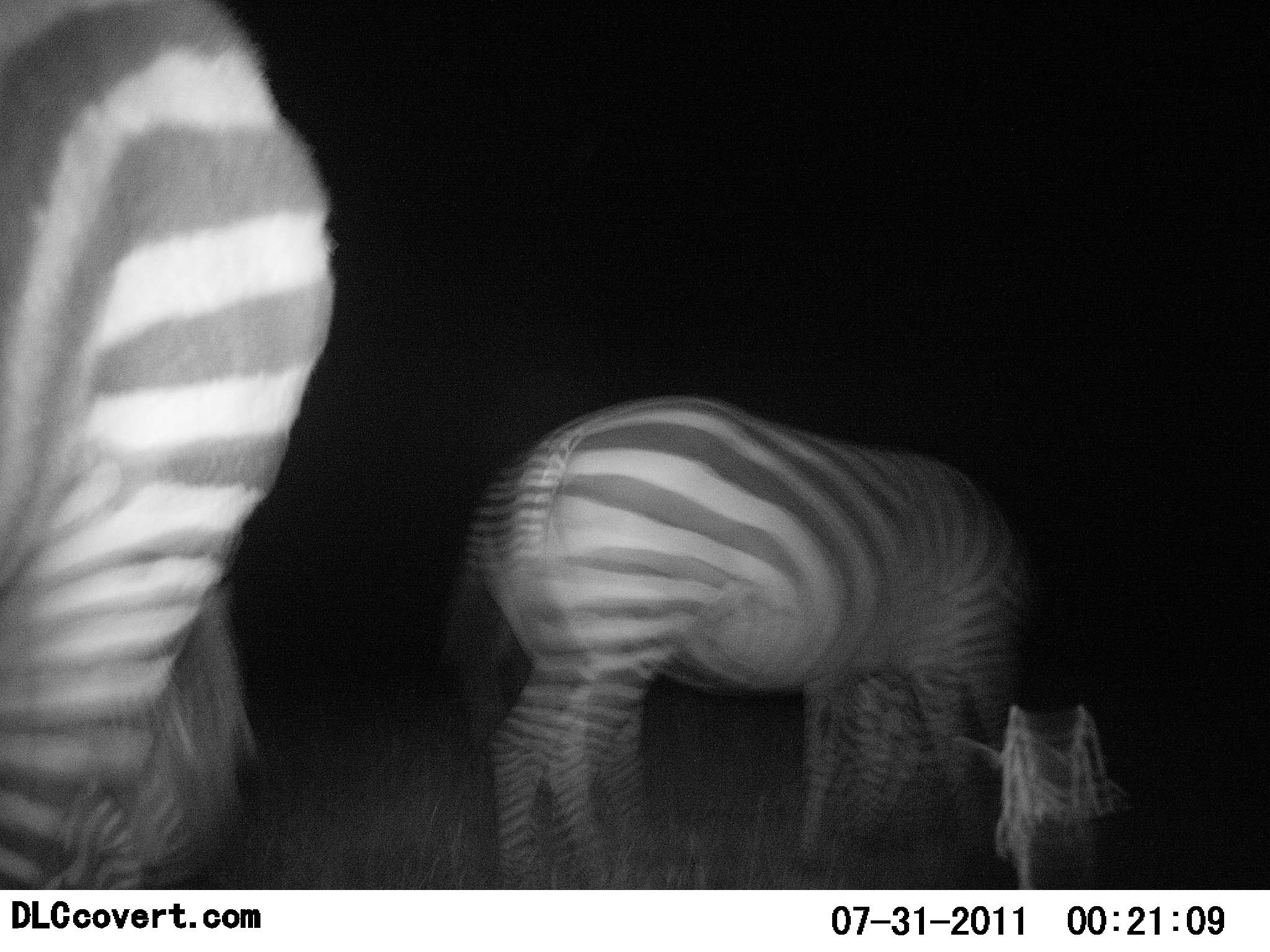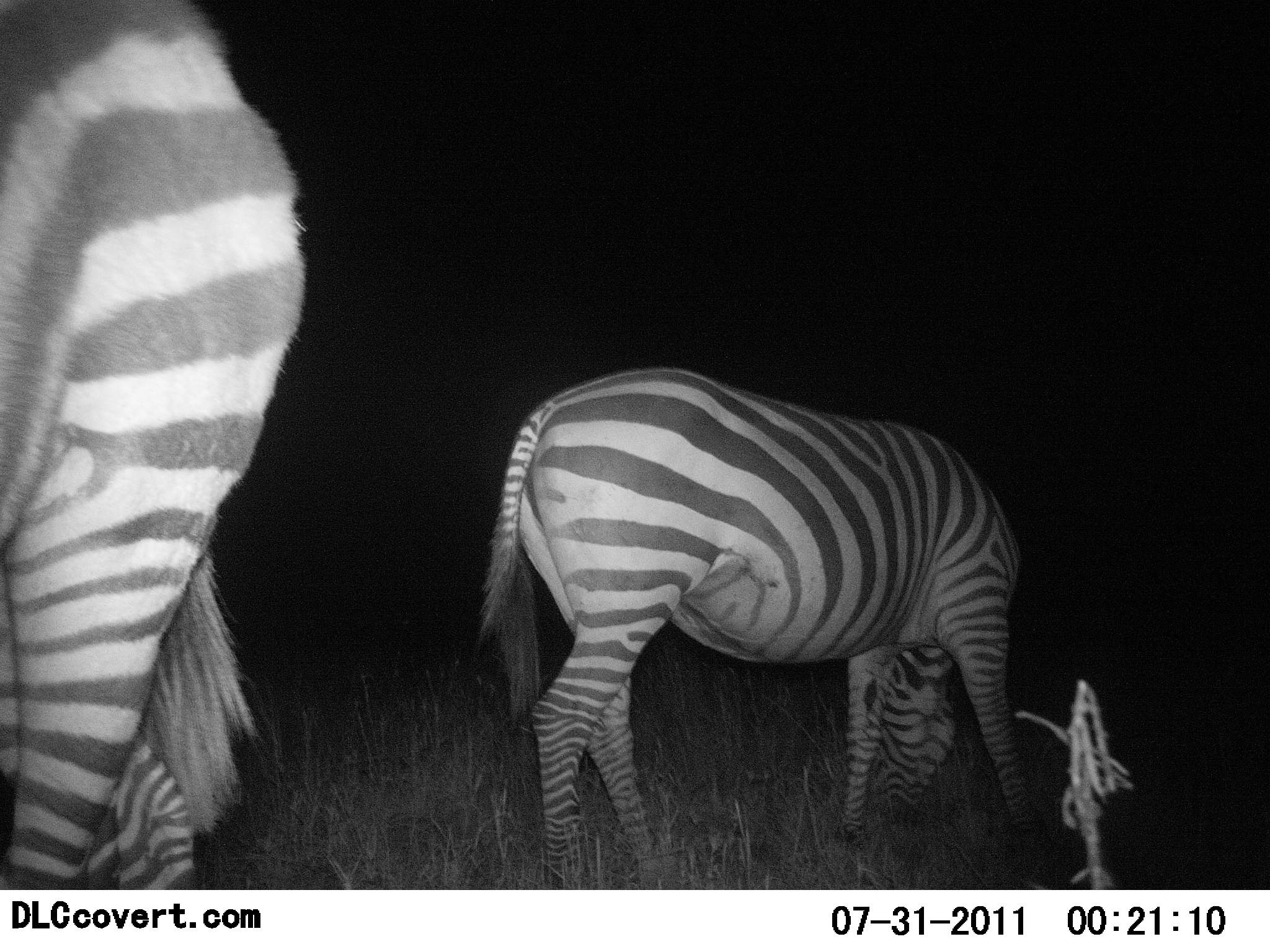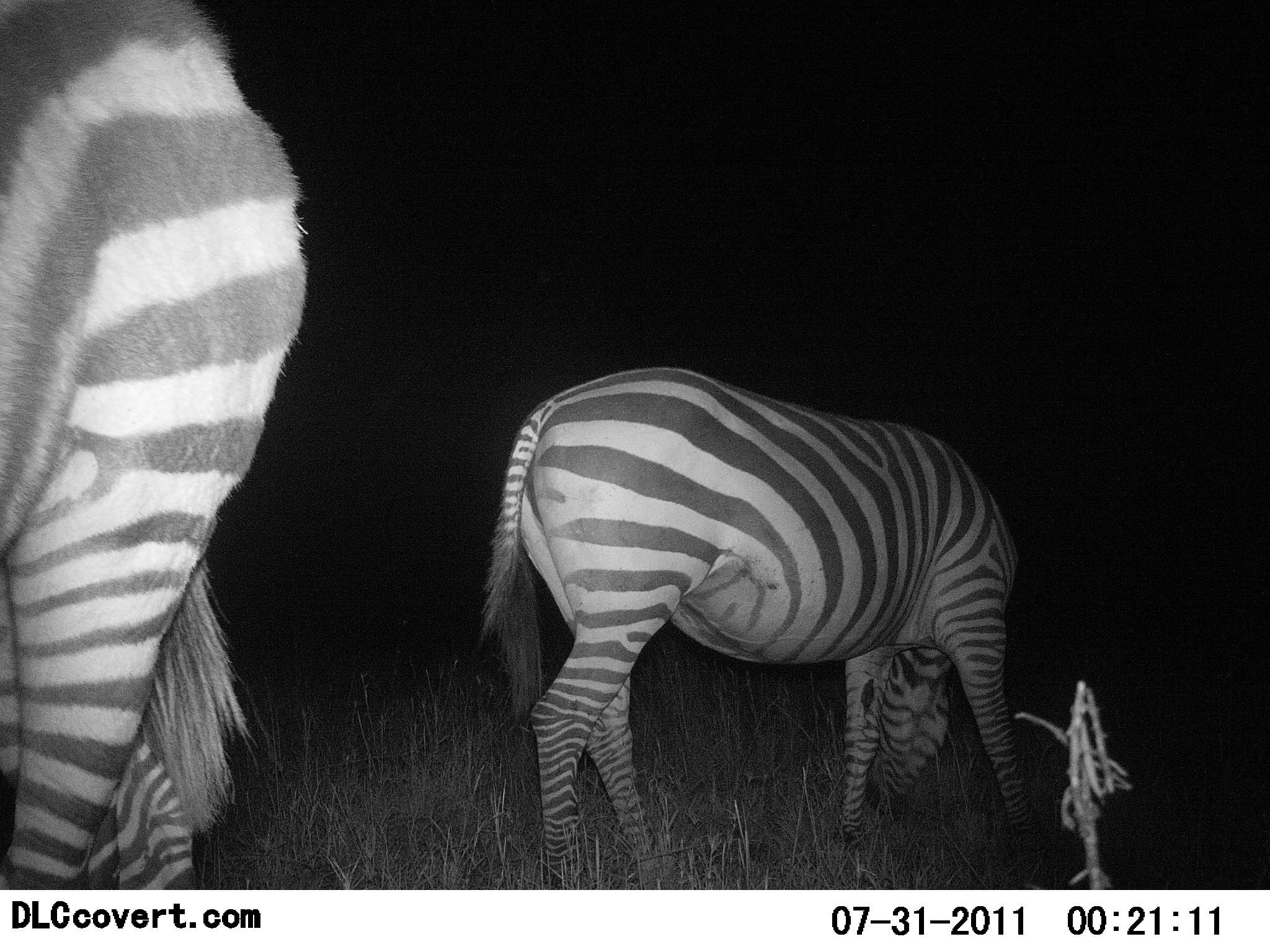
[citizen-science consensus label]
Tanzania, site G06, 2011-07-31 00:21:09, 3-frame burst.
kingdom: Animalia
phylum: Chordata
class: Mammalia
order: Perissodactyla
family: Equidae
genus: Equus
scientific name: Equus quagga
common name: plains zebra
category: zebra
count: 2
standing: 30%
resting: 0%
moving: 0%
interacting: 0%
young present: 0%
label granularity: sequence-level